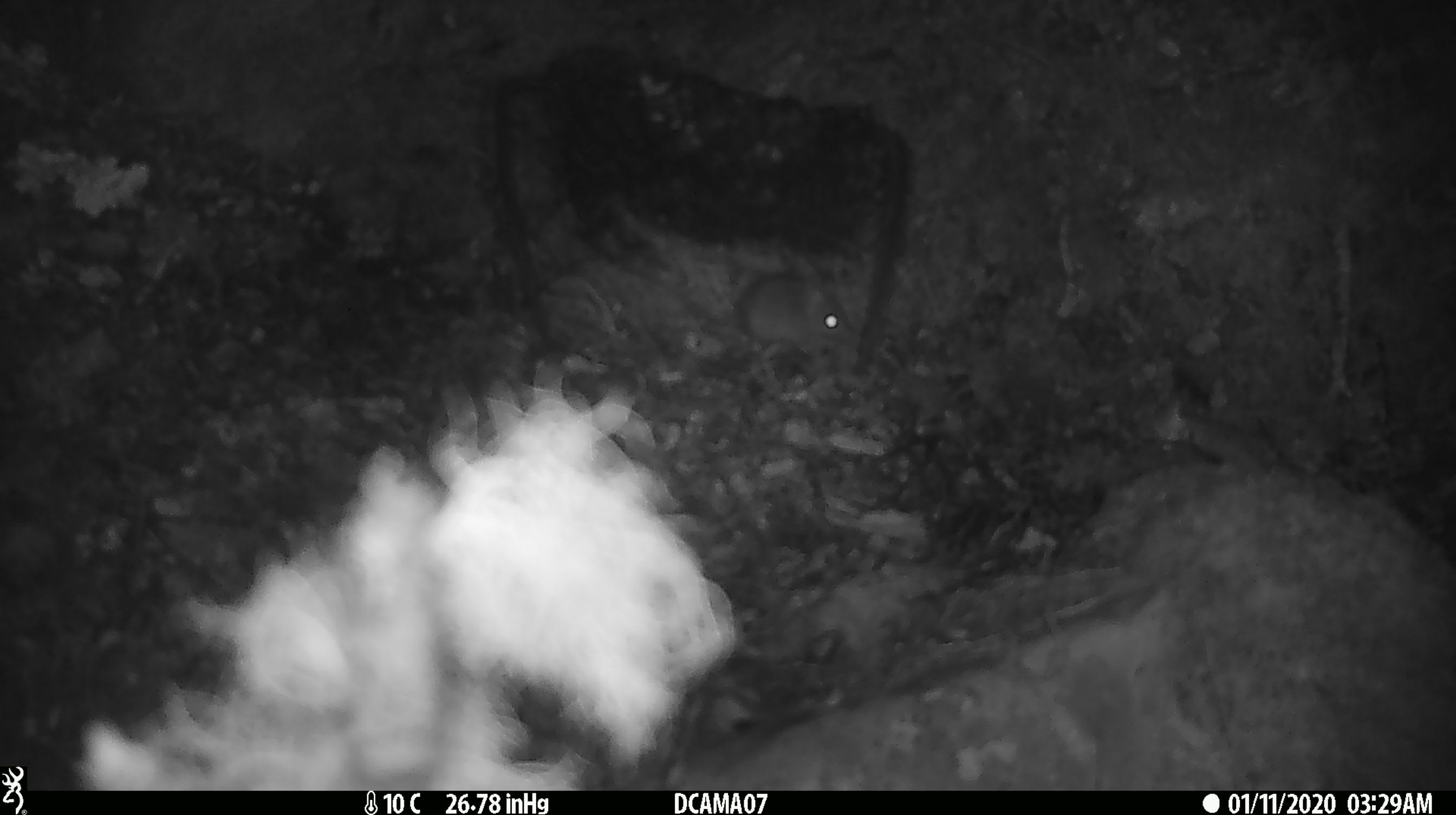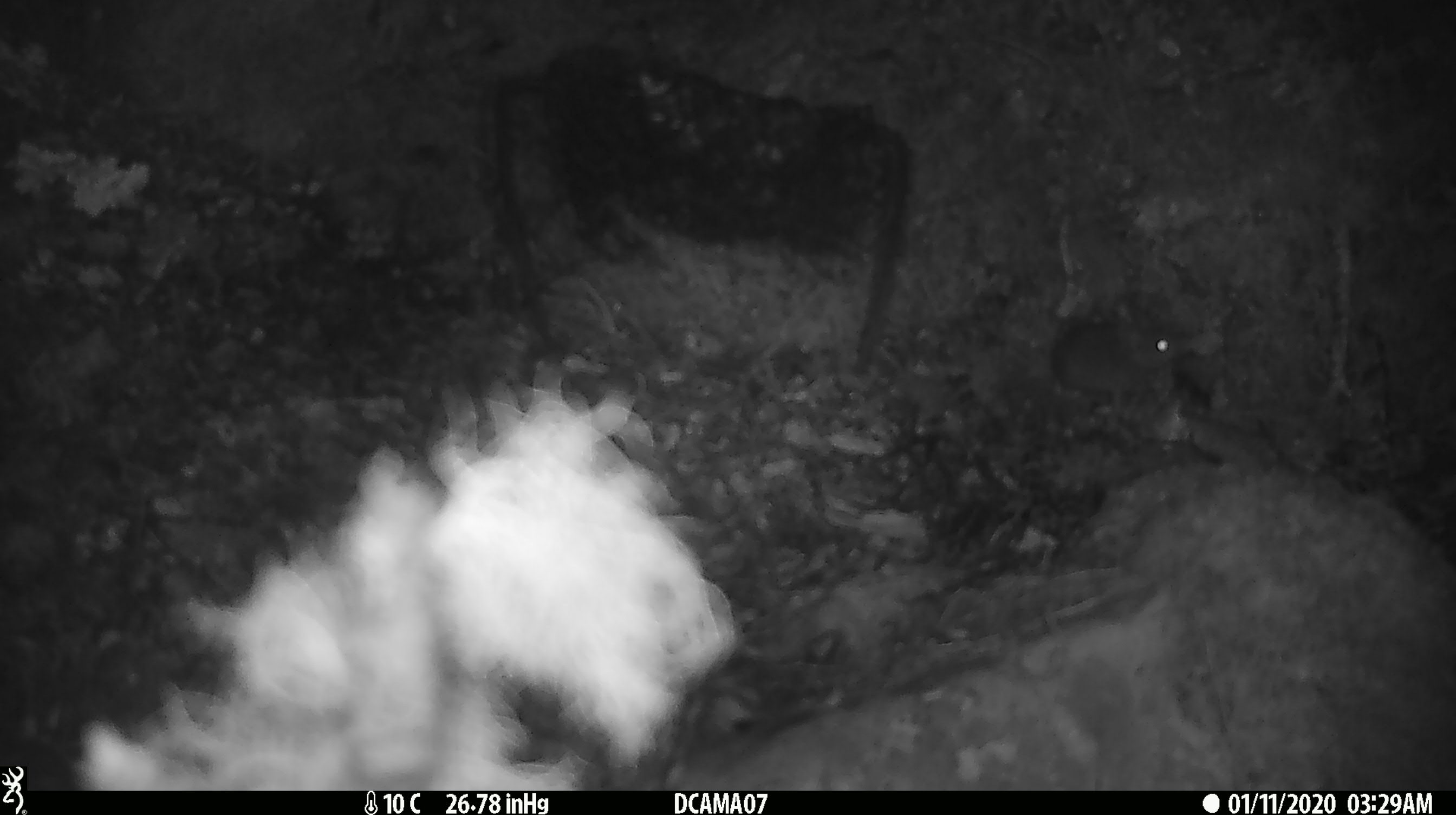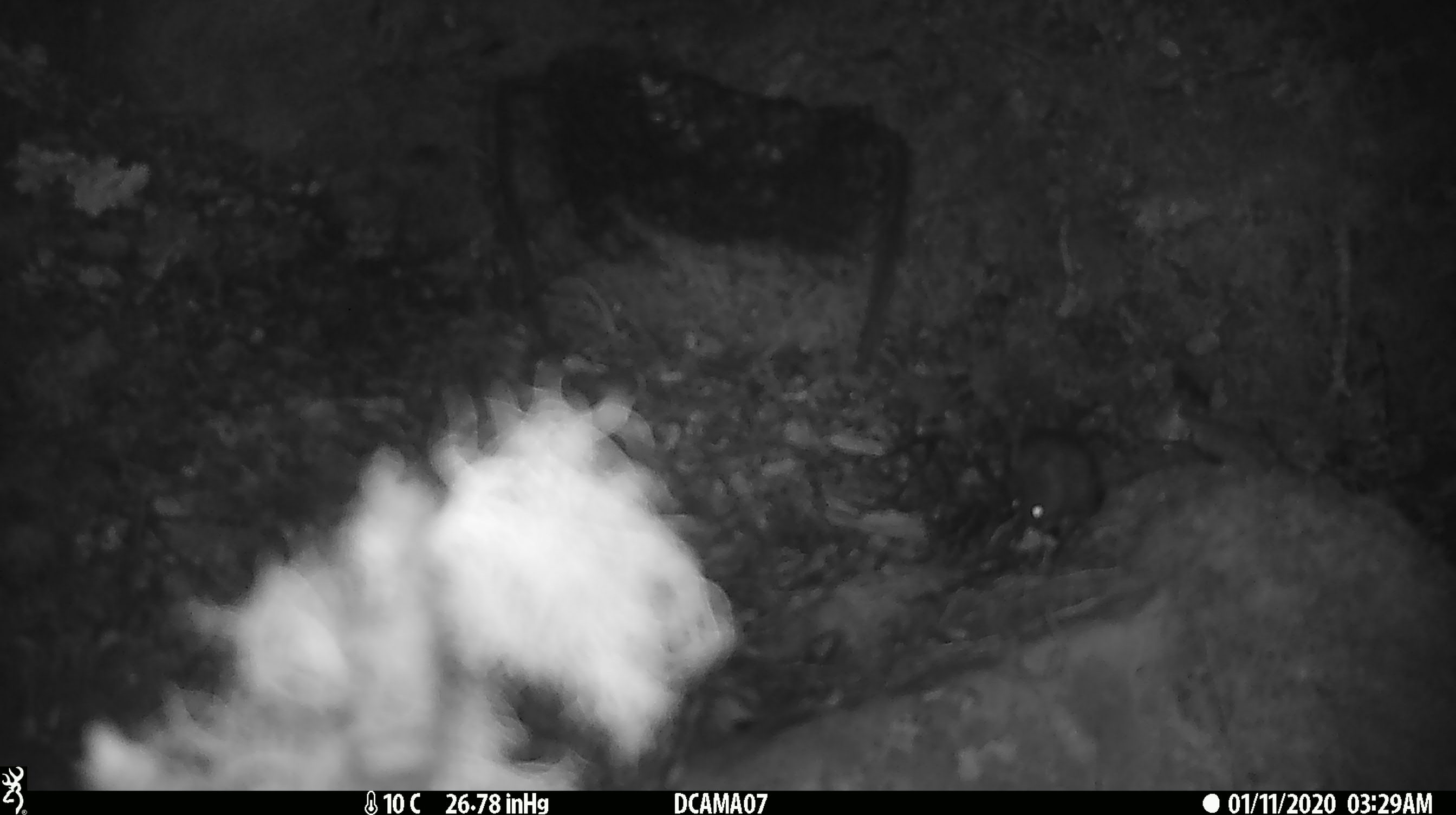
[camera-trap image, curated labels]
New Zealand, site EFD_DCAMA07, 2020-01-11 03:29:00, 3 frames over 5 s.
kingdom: Animalia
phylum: Chordata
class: Mammalia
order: Rodentia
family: Muridae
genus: Mus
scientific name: Mus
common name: mouse